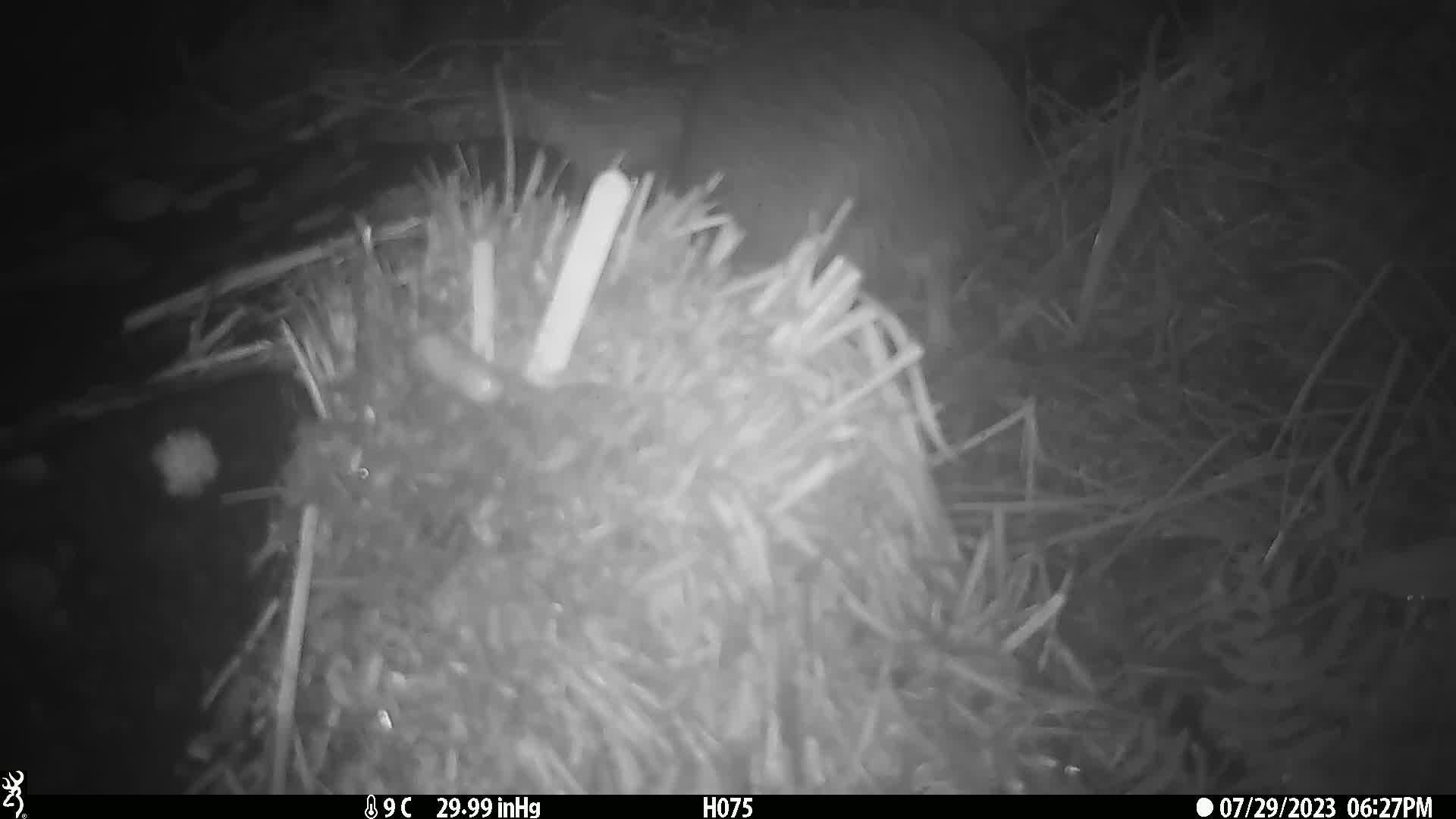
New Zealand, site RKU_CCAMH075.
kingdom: Animalia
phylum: Chordata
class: Aves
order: Apterygiformes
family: Apterygidae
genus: Apteryx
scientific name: Apteryx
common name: kiwi